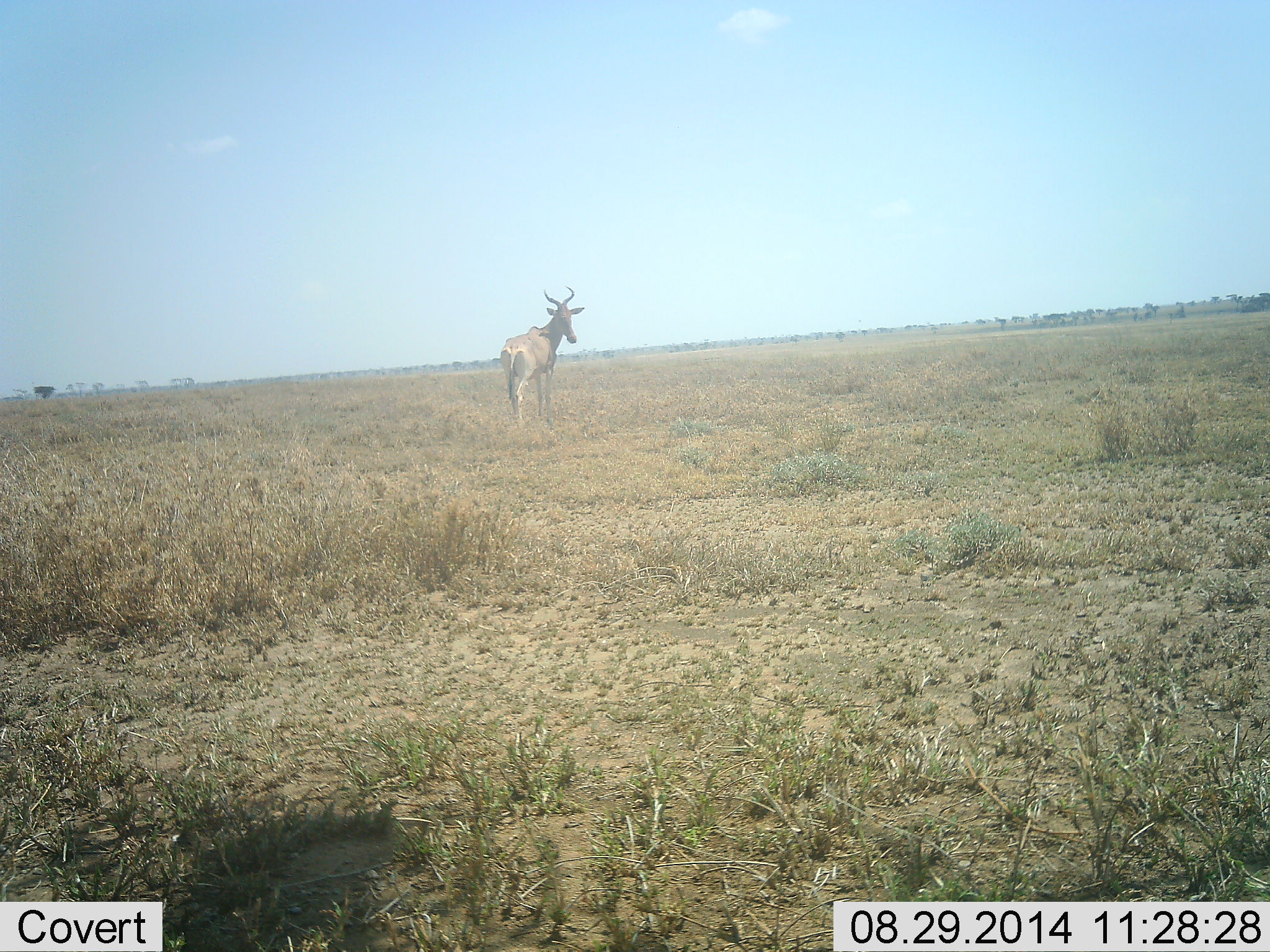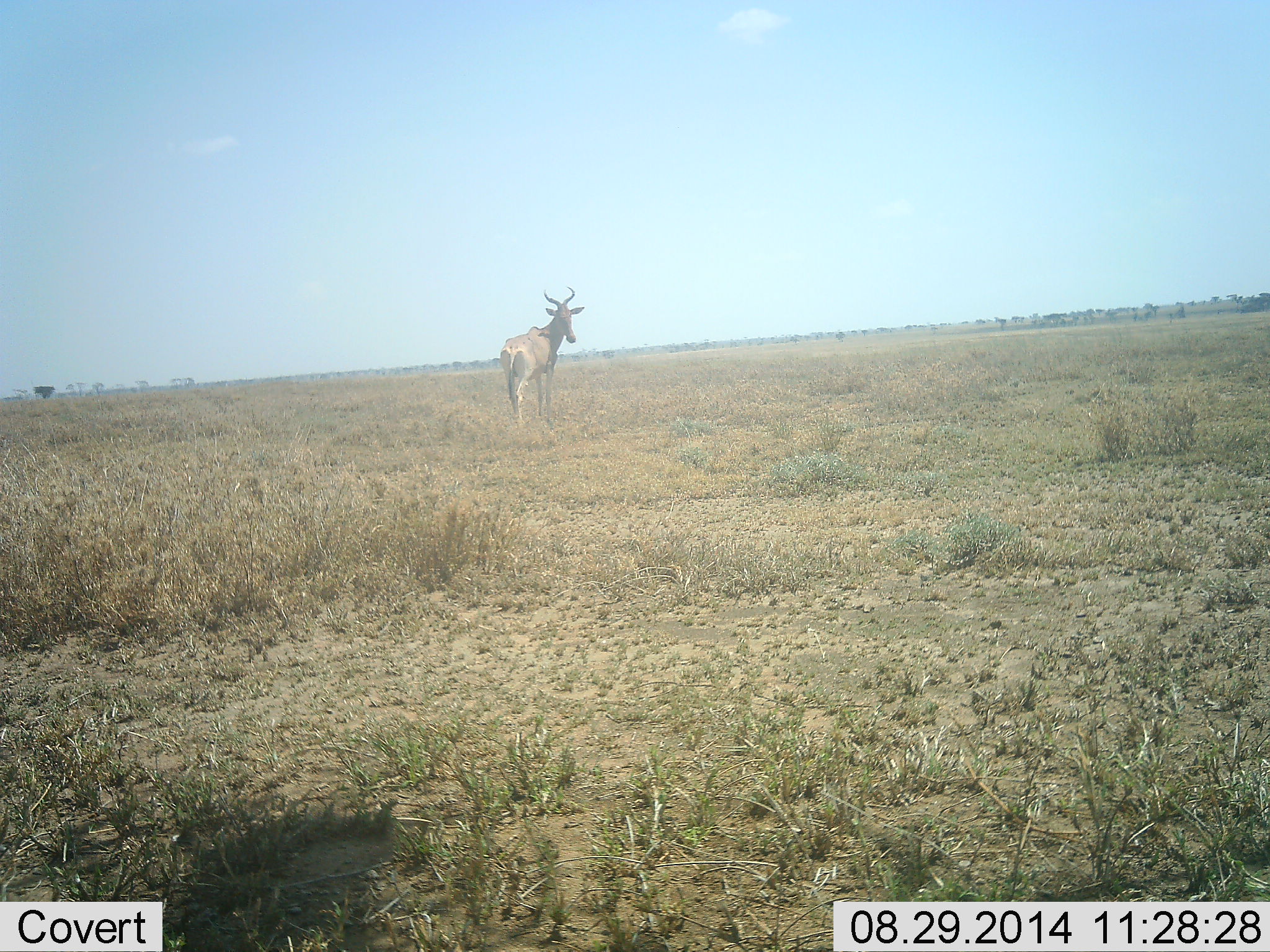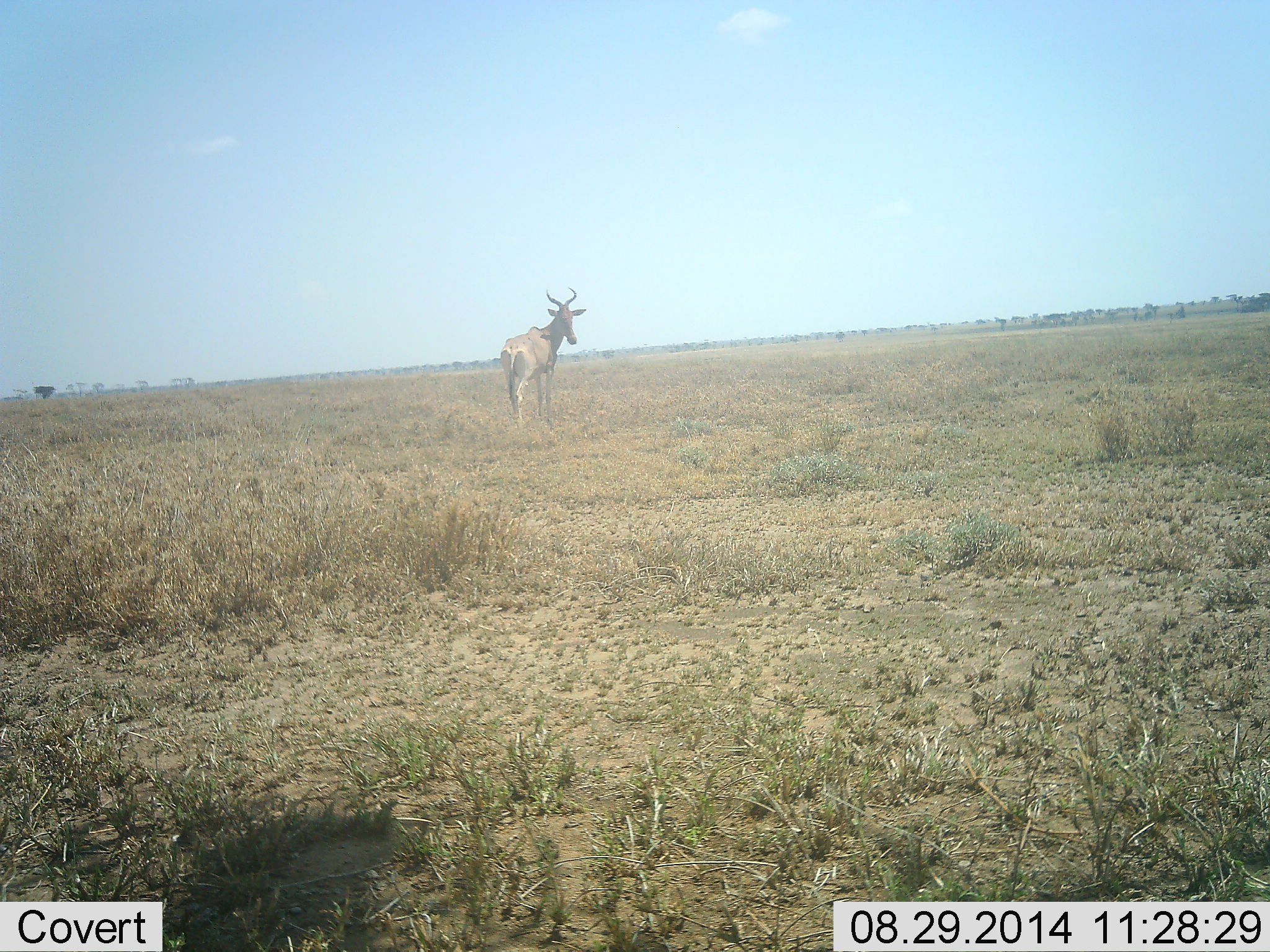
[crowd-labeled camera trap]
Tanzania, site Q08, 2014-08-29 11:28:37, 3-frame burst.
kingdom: Animalia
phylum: Chordata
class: Mammalia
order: Artiodactyla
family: Bovidae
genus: Alcelaphus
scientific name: Alcelaphus buselaphus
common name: hartebeest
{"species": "hartebeest (Alcelaphus buselaphus)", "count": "1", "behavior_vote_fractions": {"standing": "100%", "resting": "0%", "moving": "0%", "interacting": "0%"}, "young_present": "0%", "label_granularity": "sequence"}